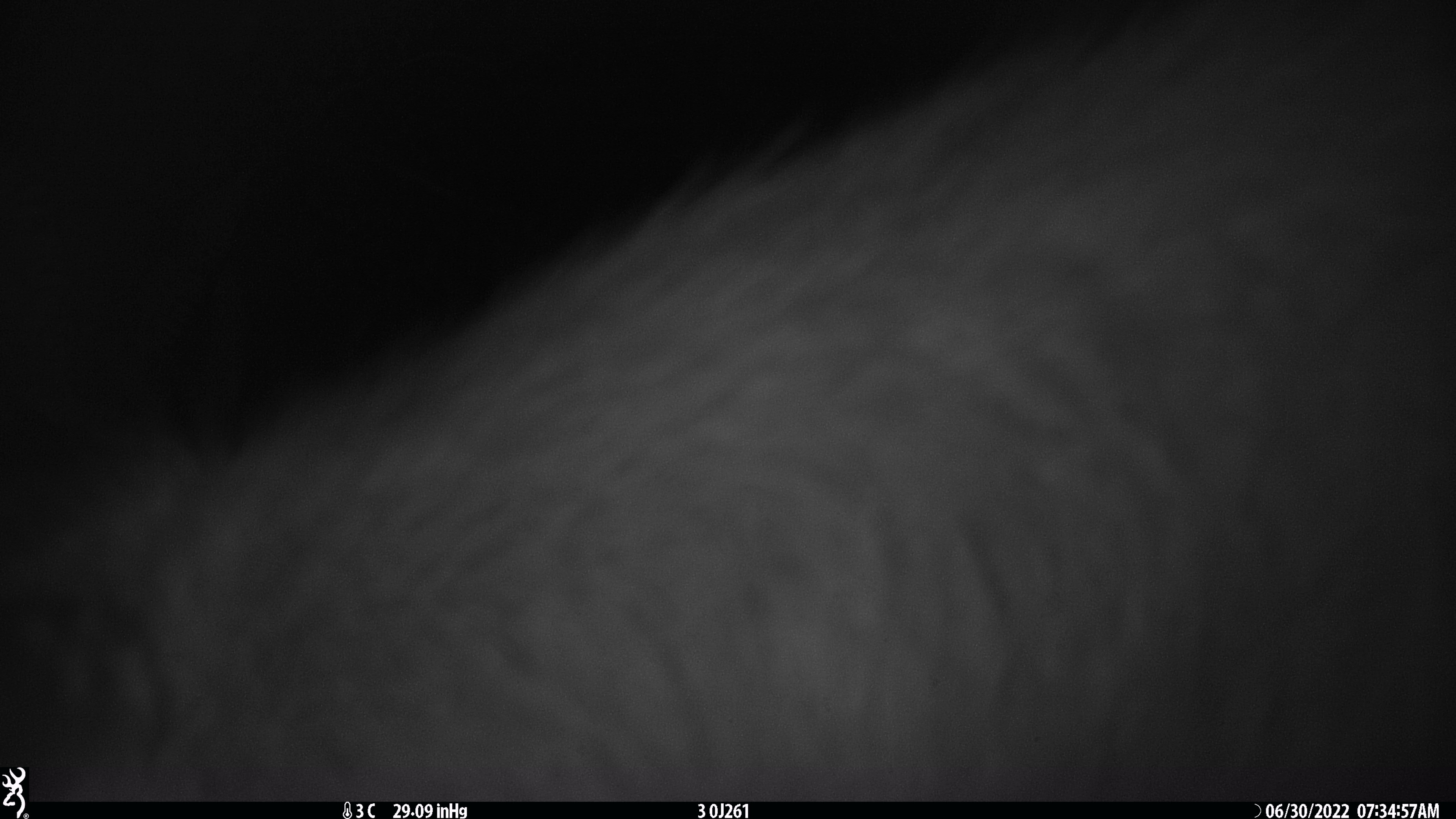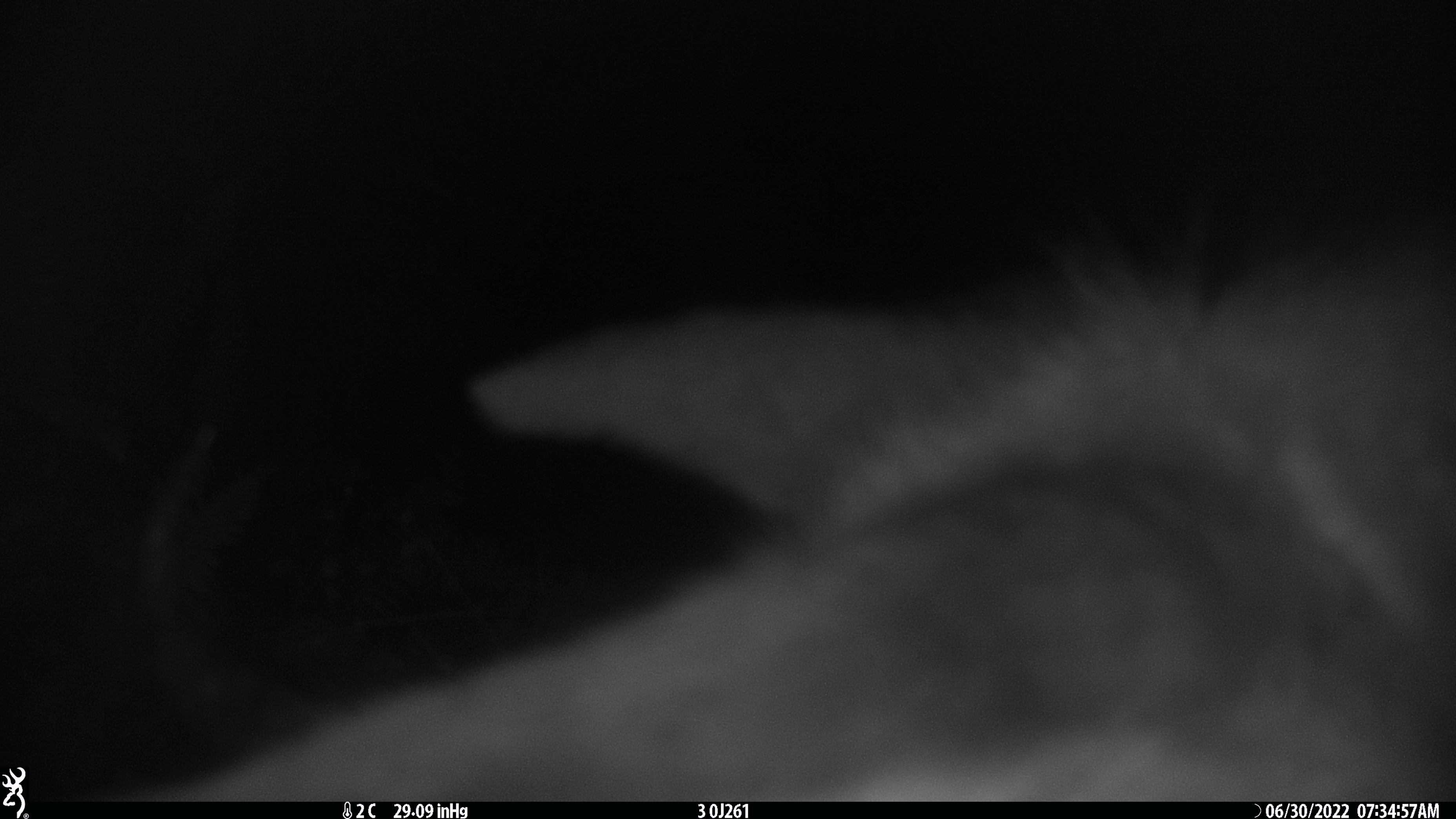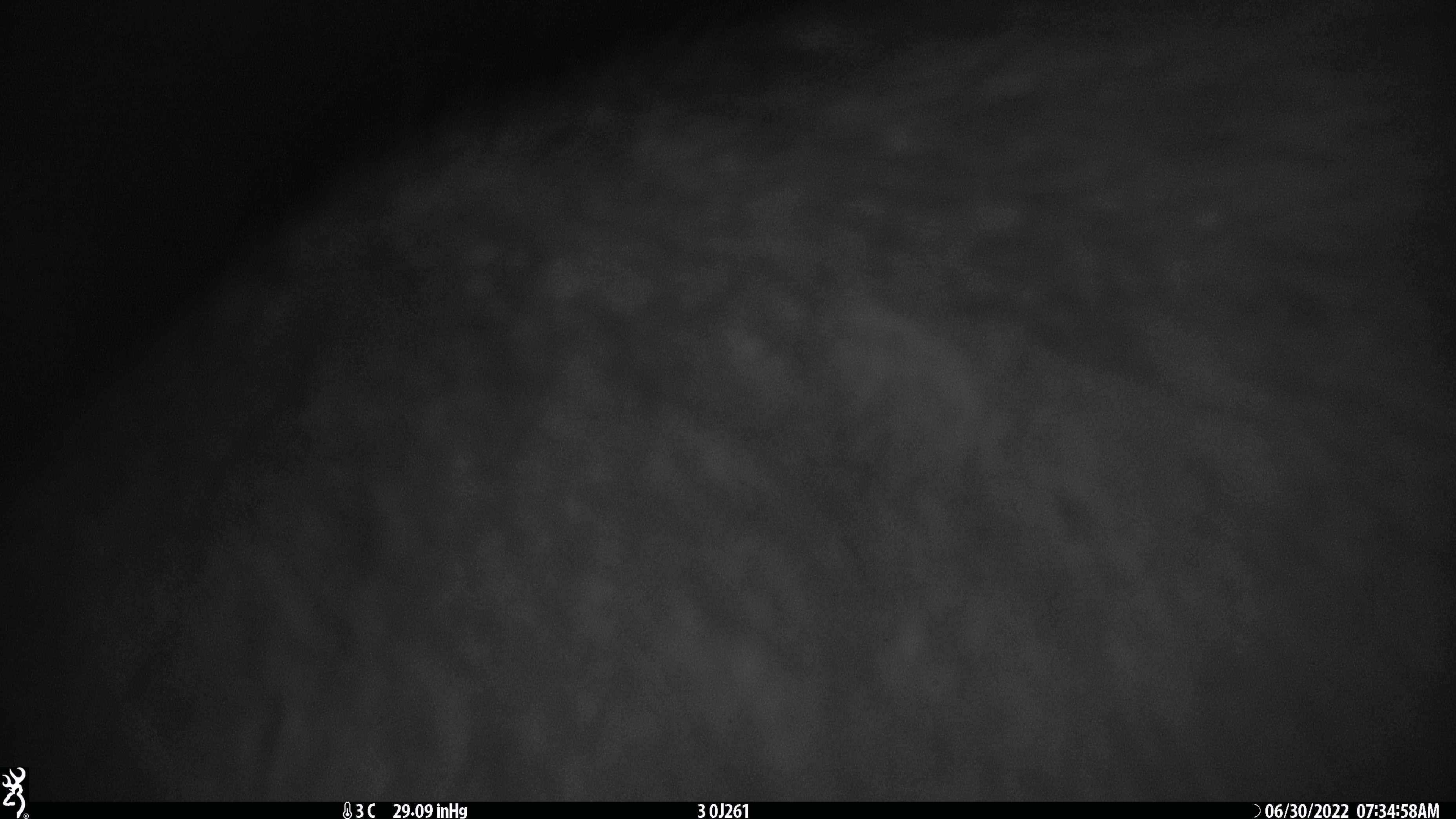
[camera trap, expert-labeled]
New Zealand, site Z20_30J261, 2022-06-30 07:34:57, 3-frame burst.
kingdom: Animalia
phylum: Chordata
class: Mammalia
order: Artiodactyla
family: Cervidae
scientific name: Cervidae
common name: deer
Deer (Cervidae).